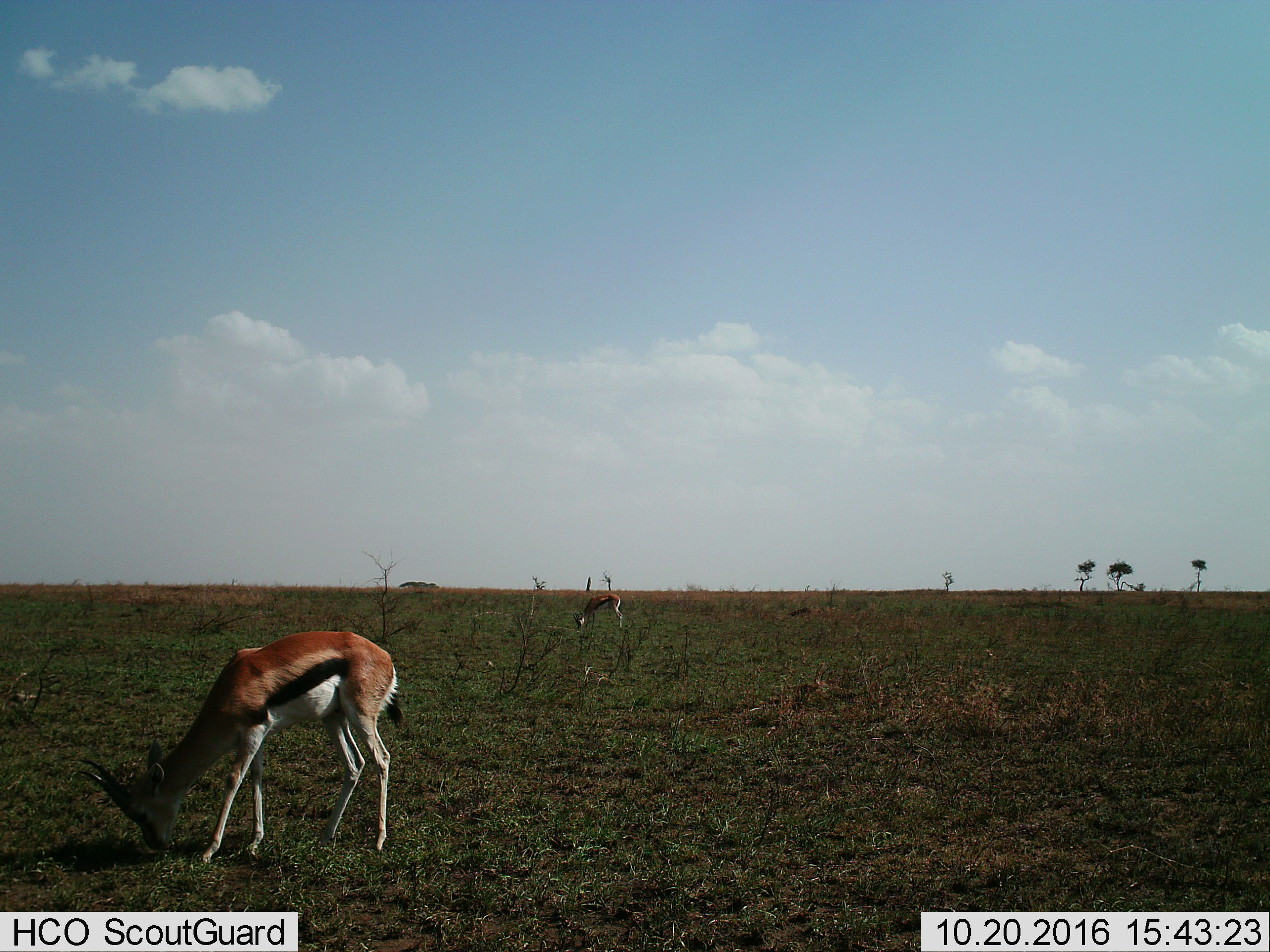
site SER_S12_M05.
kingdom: Animalia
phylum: Chordata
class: Mammalia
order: Artiodactyla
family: Bovidae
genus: Eudorcas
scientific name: Eudorcas thomsonii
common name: thomson's gazelle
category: gazellethomsons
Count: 2.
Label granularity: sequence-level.